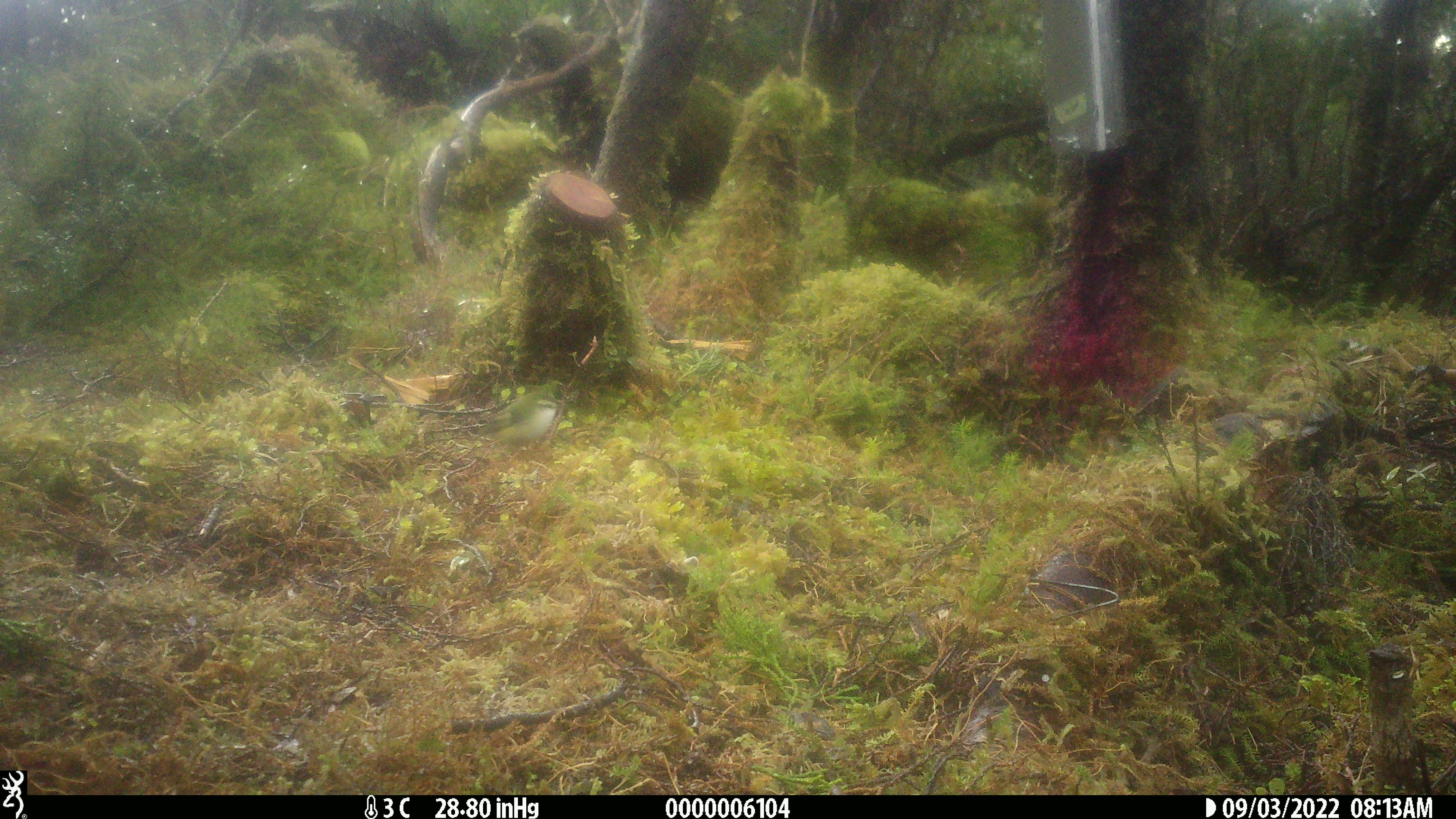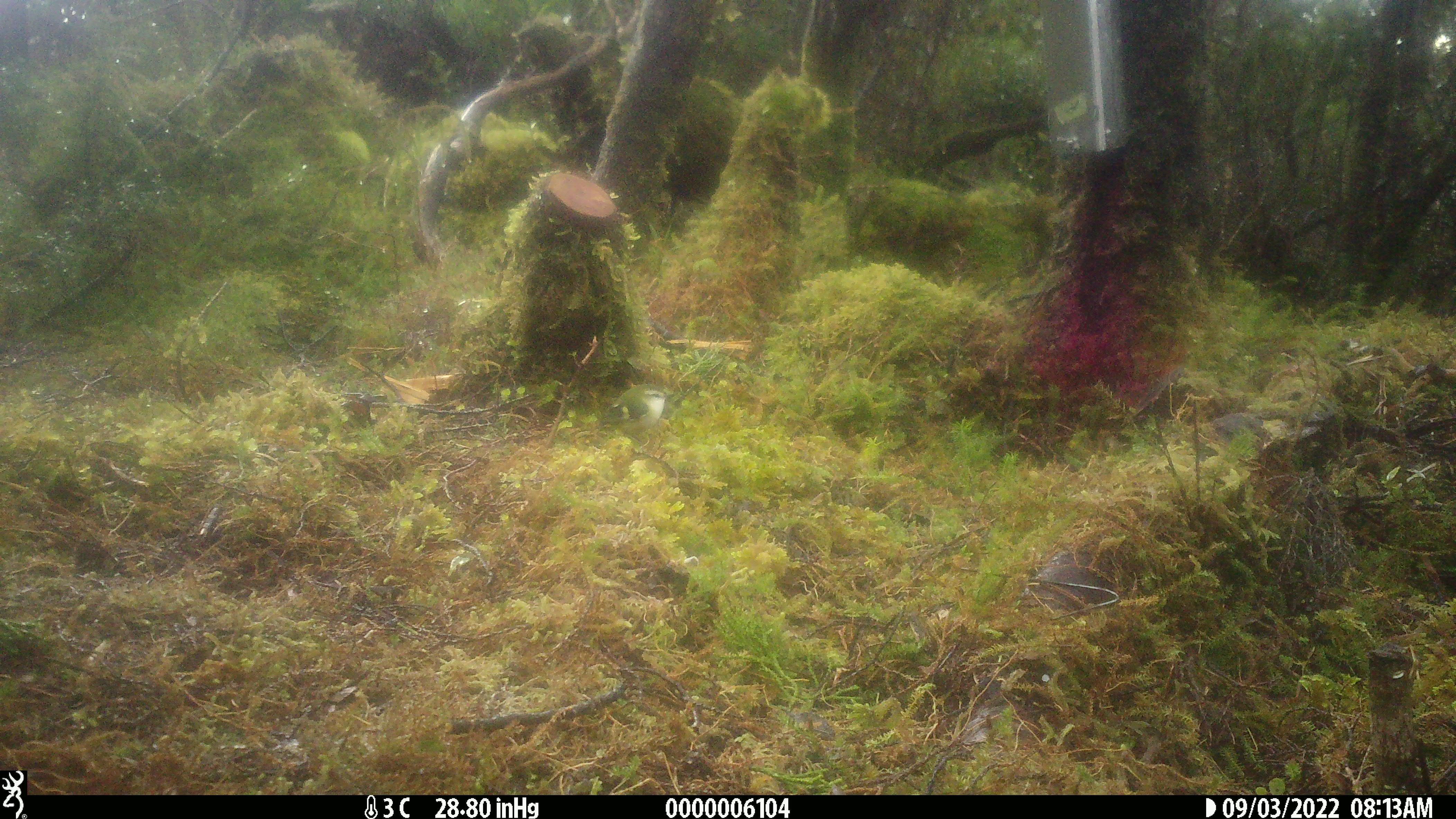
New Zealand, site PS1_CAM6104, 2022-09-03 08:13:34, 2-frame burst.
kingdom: Animalia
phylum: Chordata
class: Aves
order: Passeriformes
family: Acanthisittidae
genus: Acanthisitta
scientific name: Acanthisitta chloris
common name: rifleman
Rifleman (Acanthisitta chloris).